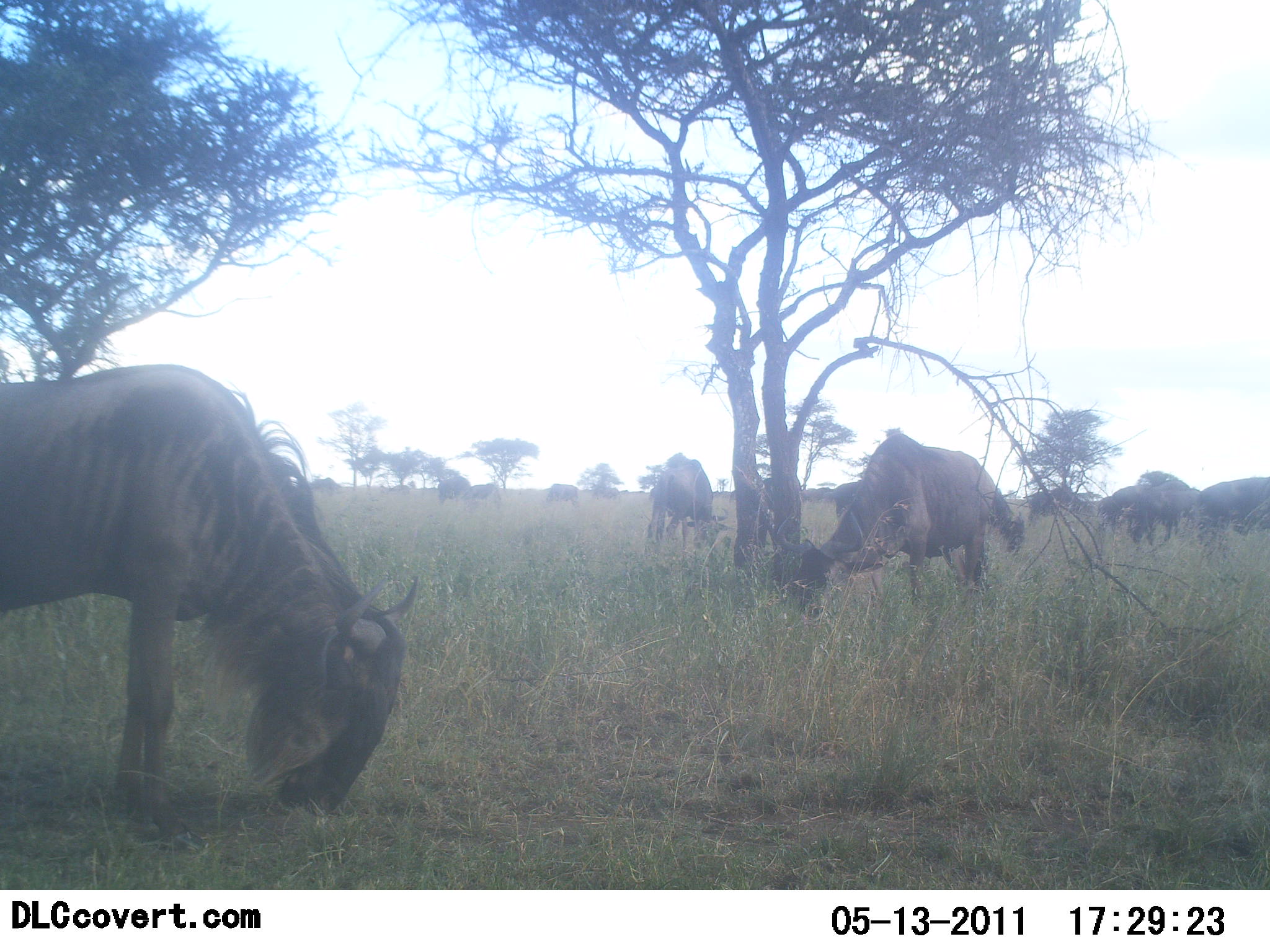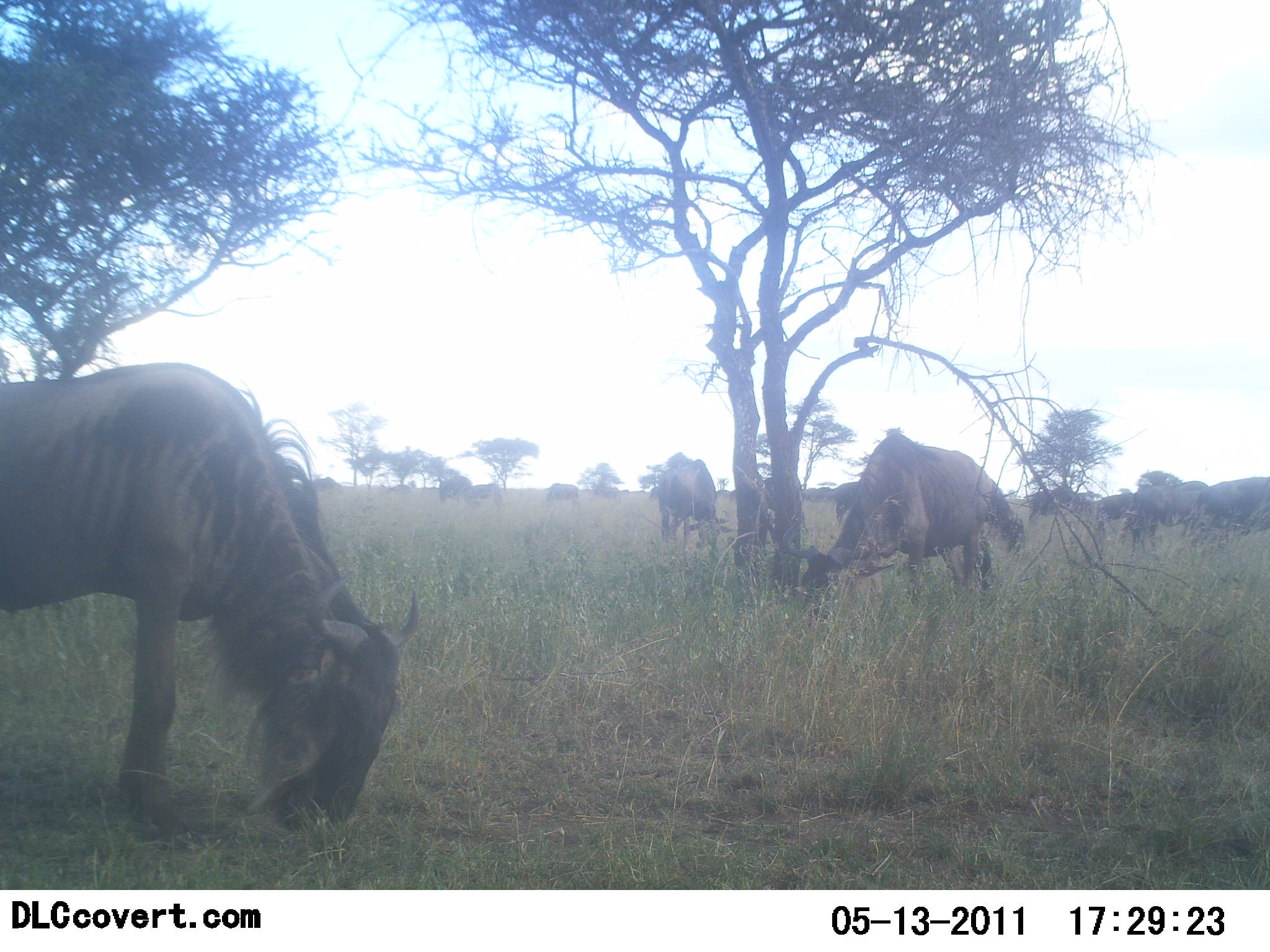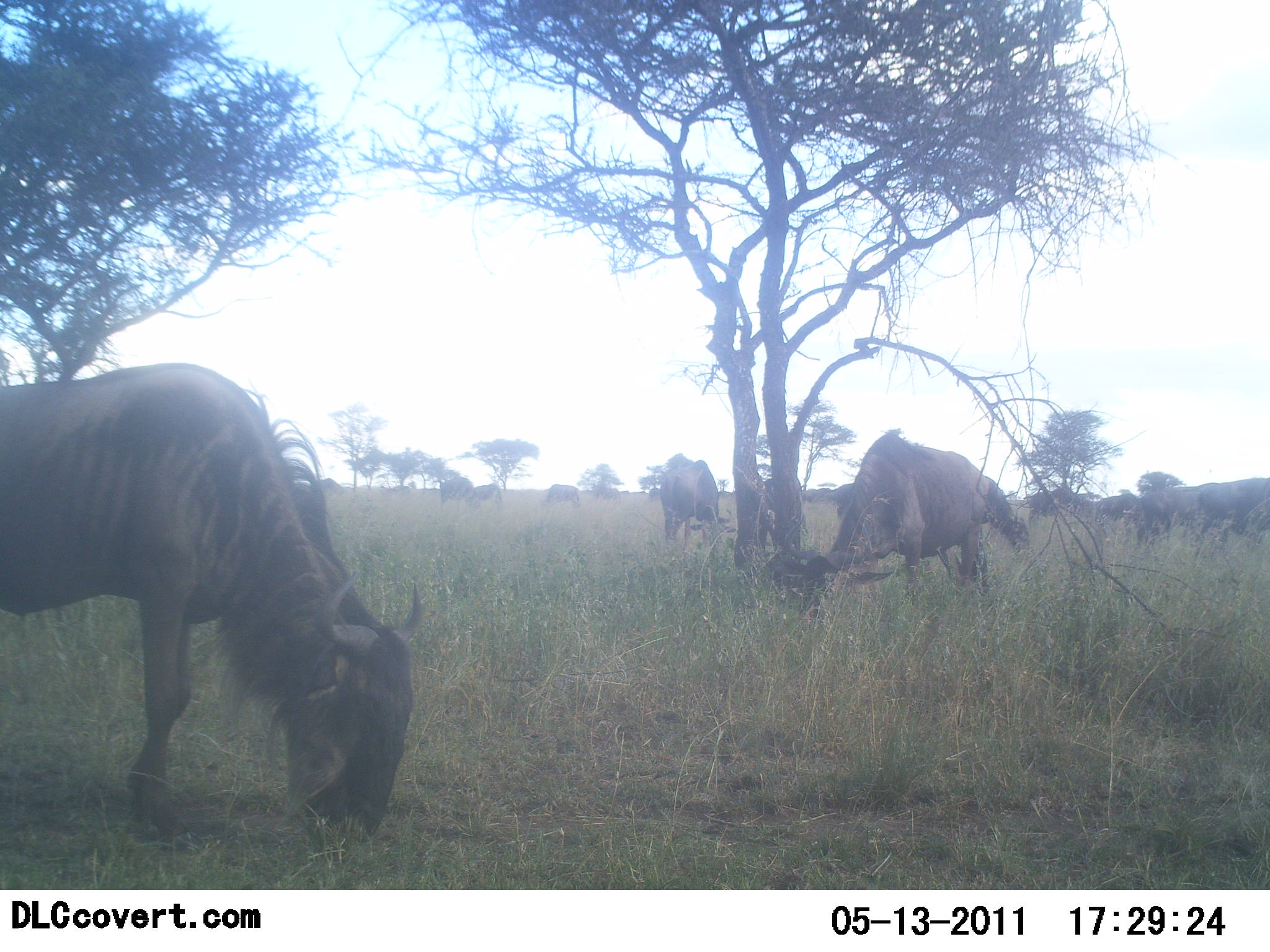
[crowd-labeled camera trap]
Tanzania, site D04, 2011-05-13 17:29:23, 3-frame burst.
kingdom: Animalia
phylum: Chordata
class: Mammalia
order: Artiodactyla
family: Bovidae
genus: Connochaetes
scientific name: Connochaetes taurinus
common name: blue wildebeest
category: wildebeest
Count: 10.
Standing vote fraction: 36%.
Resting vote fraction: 0%.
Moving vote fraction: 0%.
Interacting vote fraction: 7%.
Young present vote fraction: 0%.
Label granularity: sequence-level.